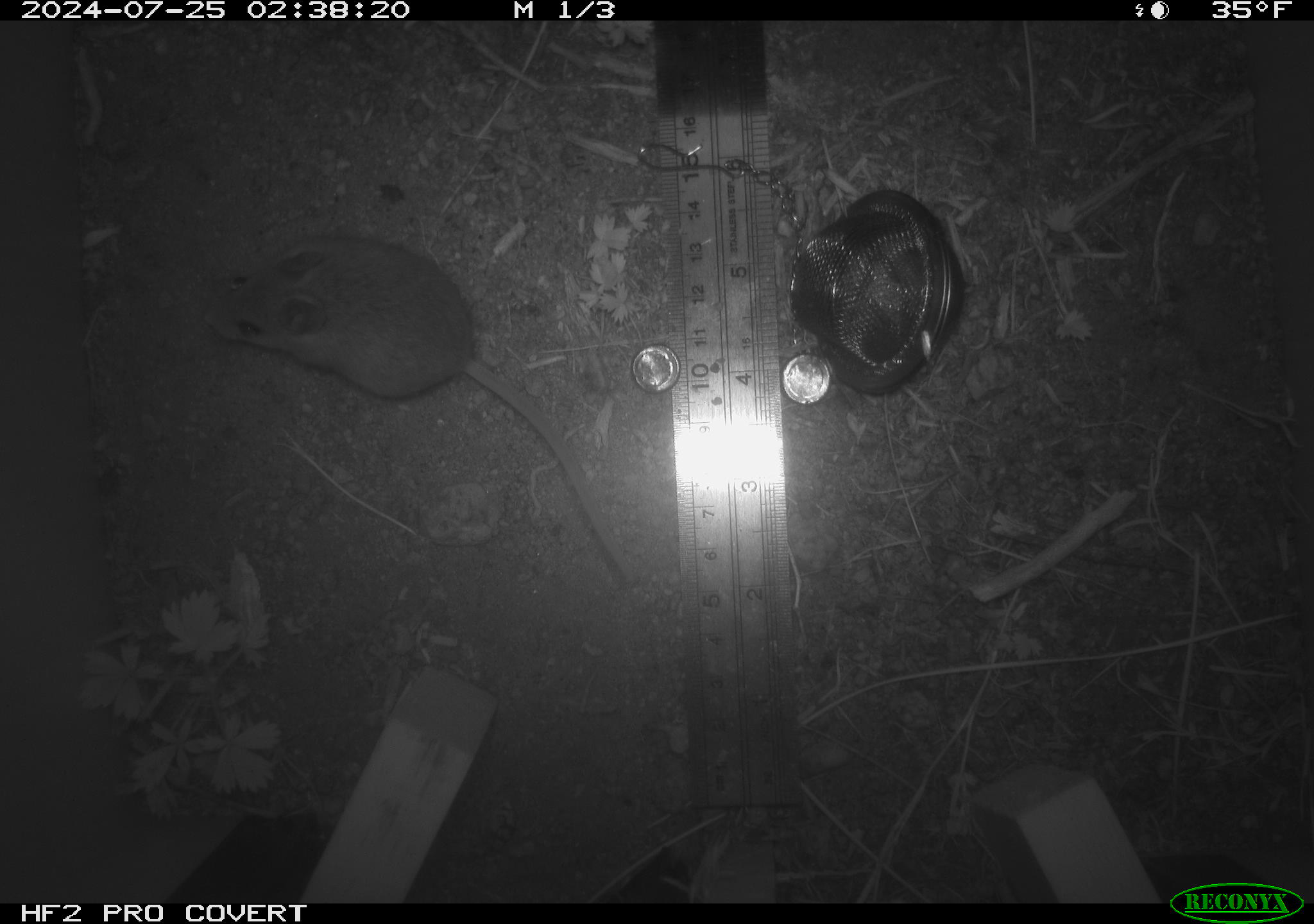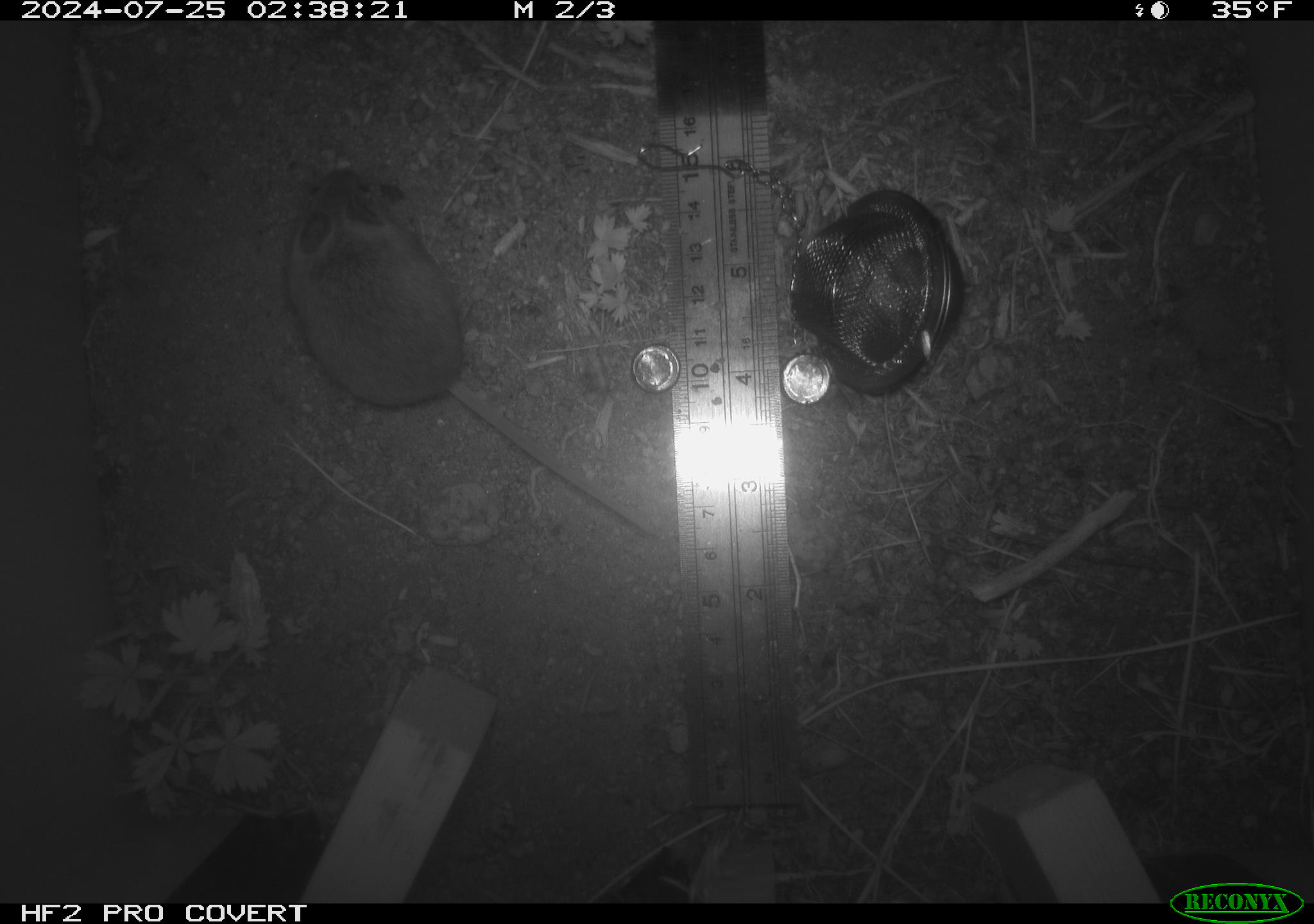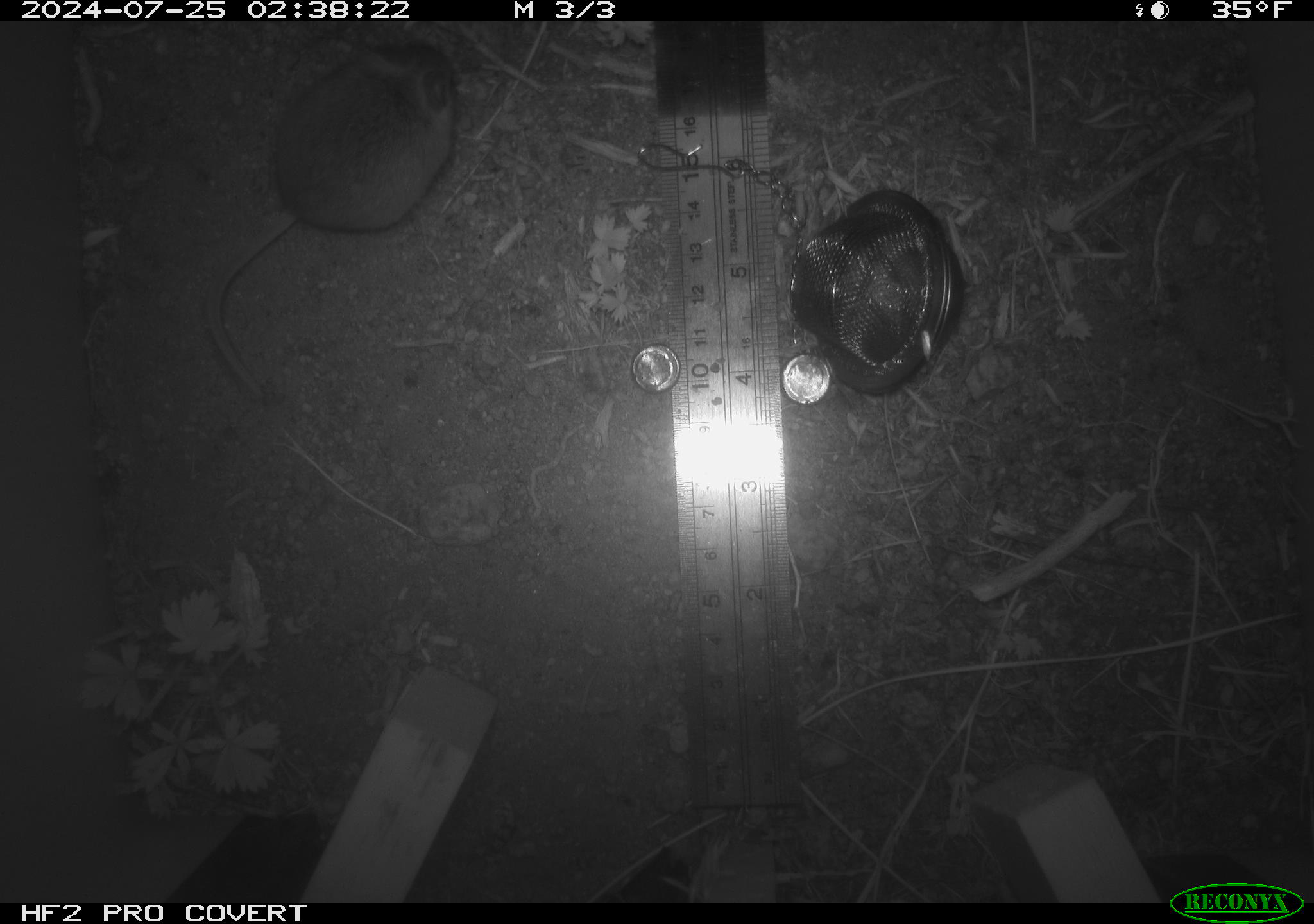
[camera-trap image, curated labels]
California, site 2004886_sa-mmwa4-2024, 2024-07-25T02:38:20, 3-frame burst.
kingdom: Animalia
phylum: Chordata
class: Mammalia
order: Rodentia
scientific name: Rodentia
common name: mouse species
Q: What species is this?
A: Mouse species (Rodentia).